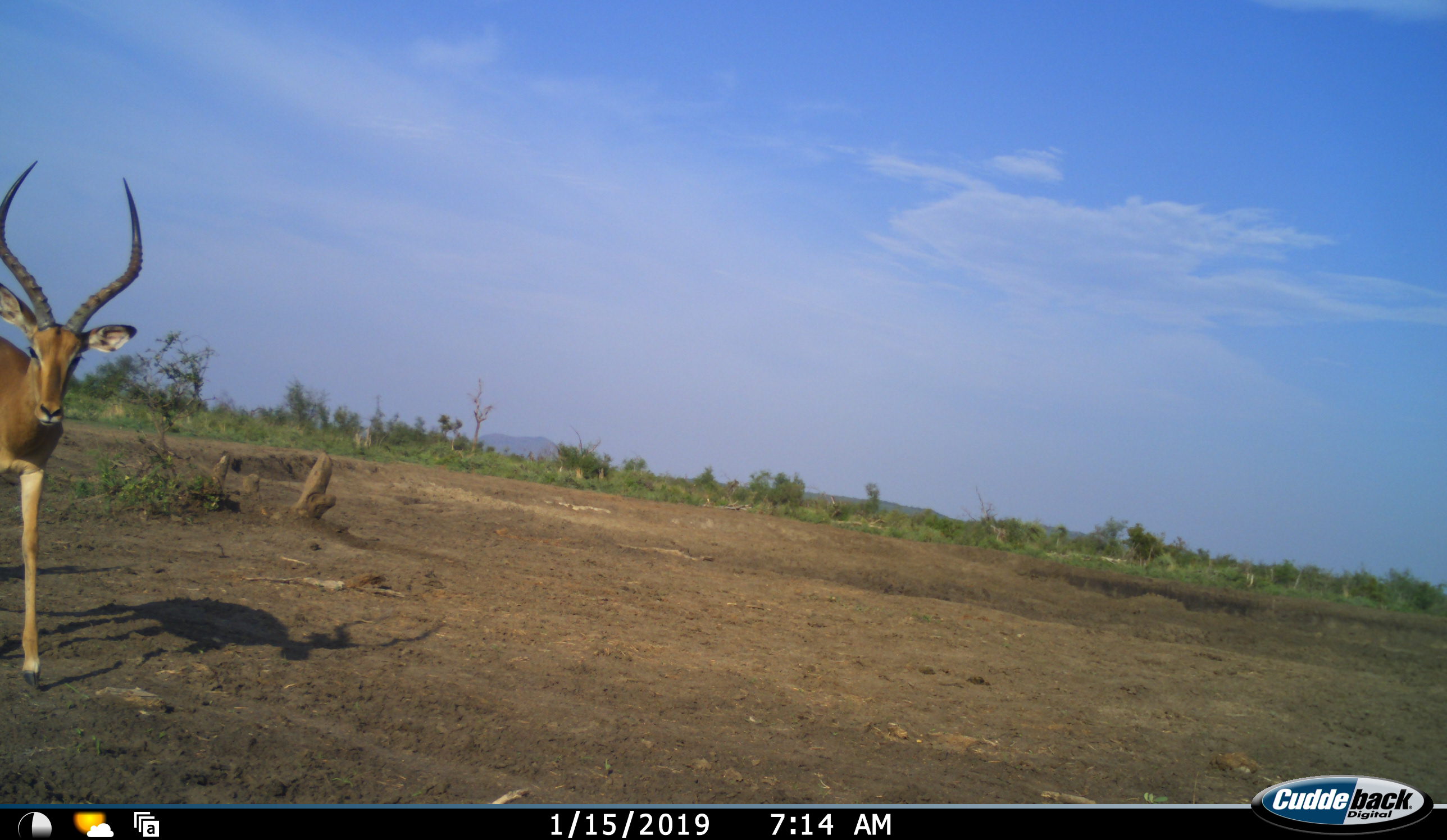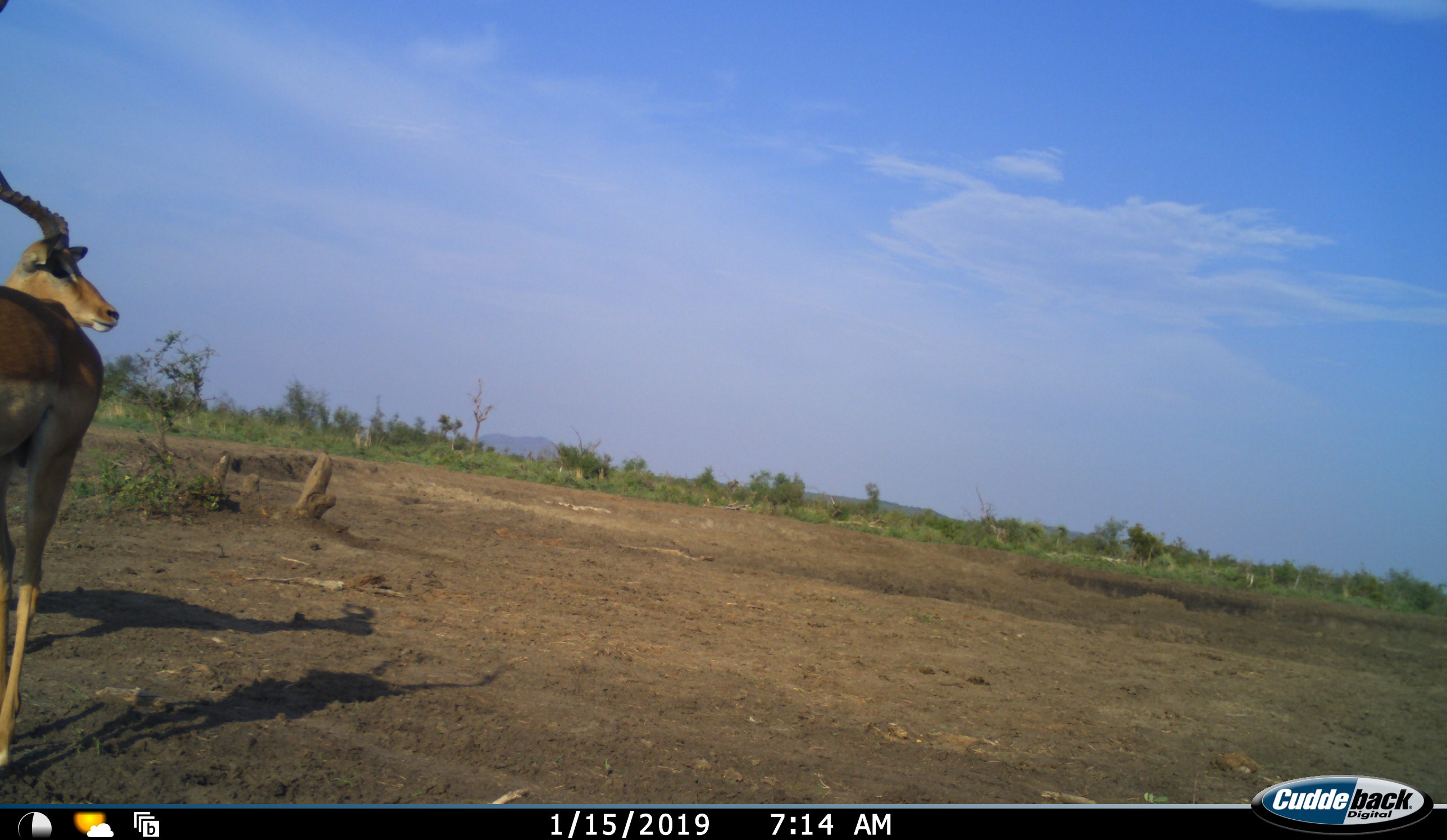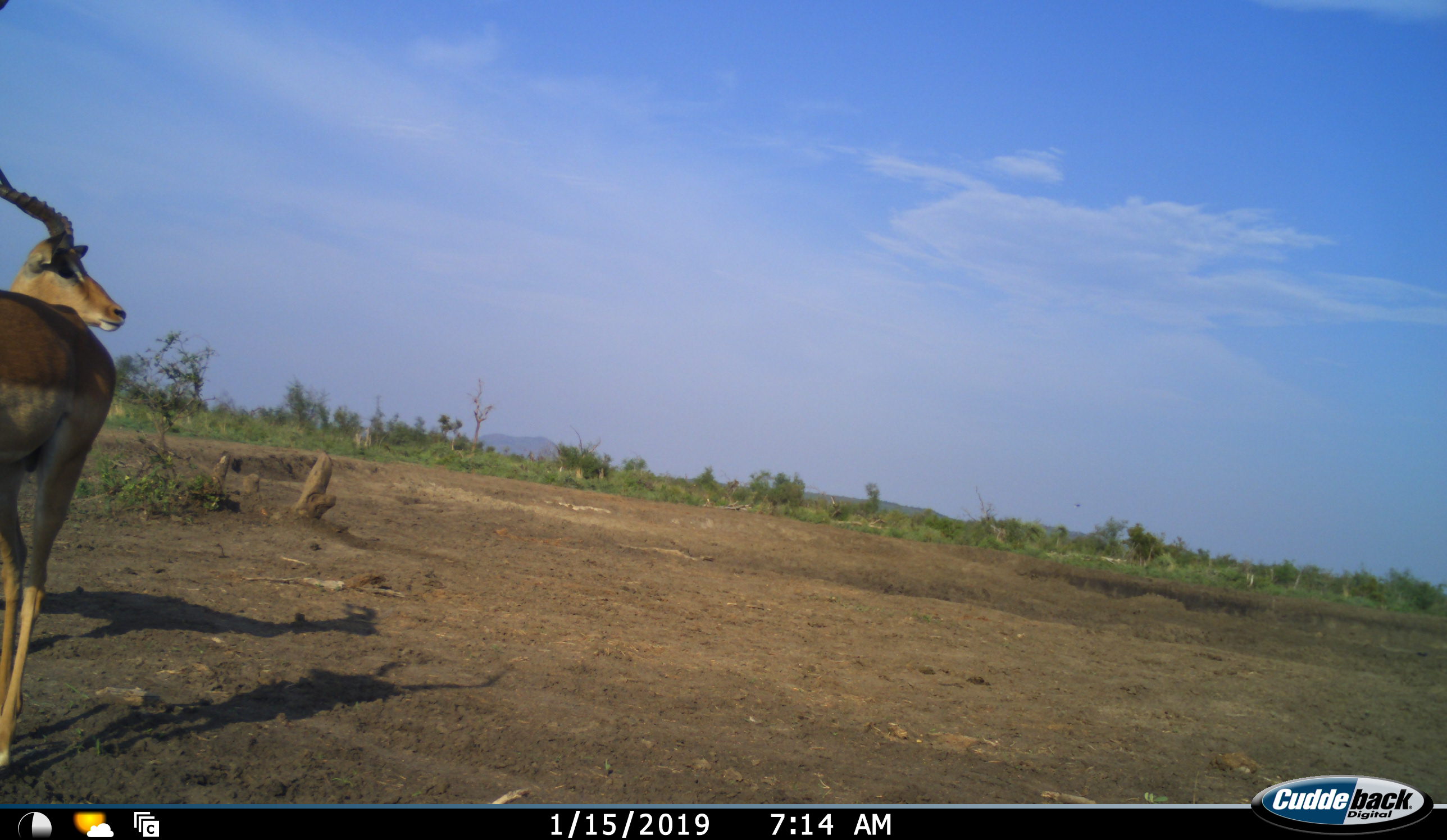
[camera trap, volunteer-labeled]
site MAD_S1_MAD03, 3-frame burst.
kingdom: Animalia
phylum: Chordata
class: Mammalia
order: Artiodactyla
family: Bovidae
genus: Aepyceros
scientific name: Aepyceros melampus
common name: impala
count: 2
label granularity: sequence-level